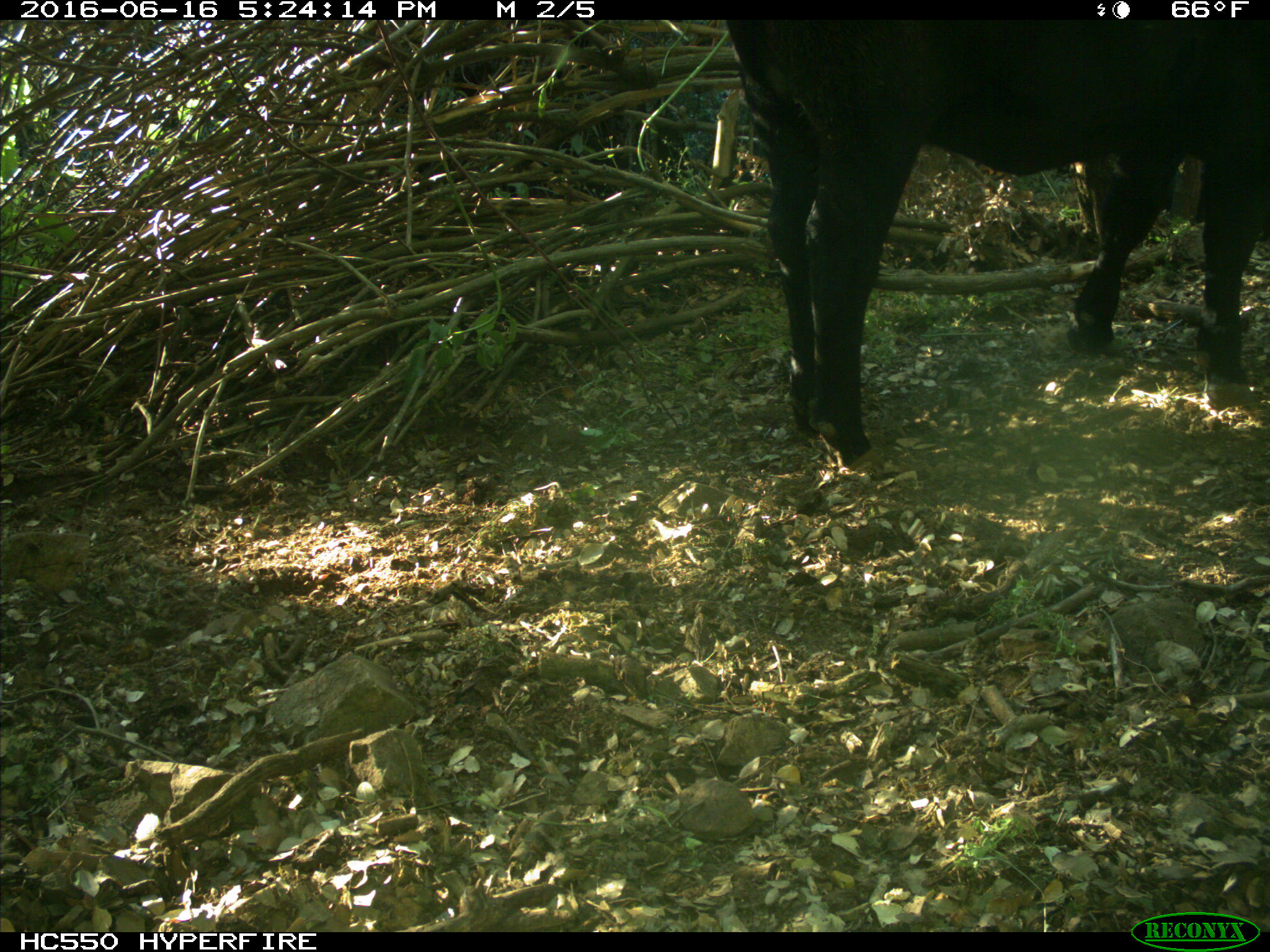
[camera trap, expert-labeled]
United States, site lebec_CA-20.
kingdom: Animalia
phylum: Chordata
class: Mammalia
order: Artiodactyla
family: Bovidae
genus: Bos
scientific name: Bos taurus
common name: domestic cow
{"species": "Bos taurus (domestic cow)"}